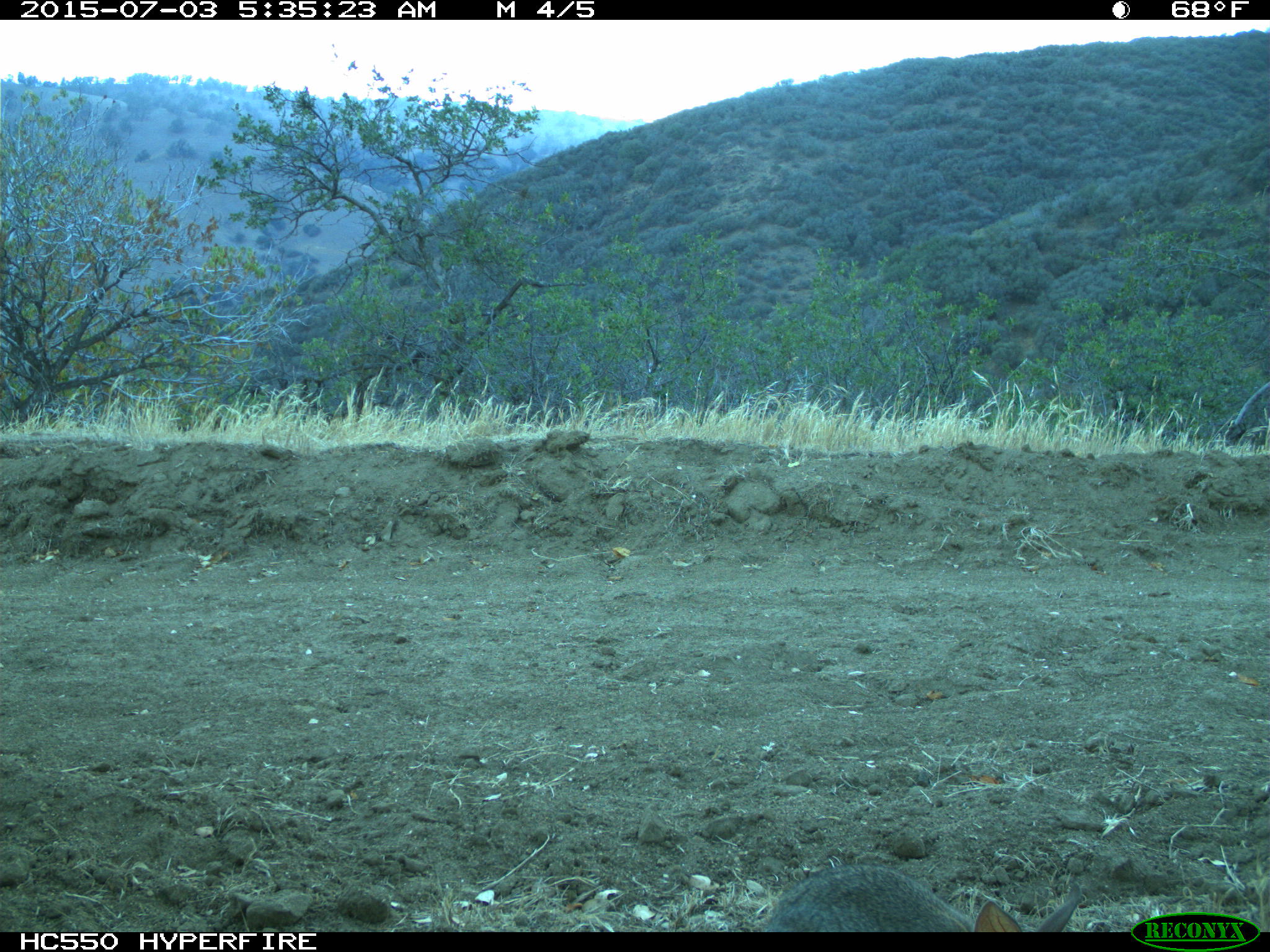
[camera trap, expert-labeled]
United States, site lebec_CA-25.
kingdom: Animalia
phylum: Chordata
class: Mammalia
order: Lagomorpha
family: Leporidae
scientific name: Leporidae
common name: rabbits and hares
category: unidentified rabbit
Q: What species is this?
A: Unidentified rabbit (rabbits and hares) (Leporidae).